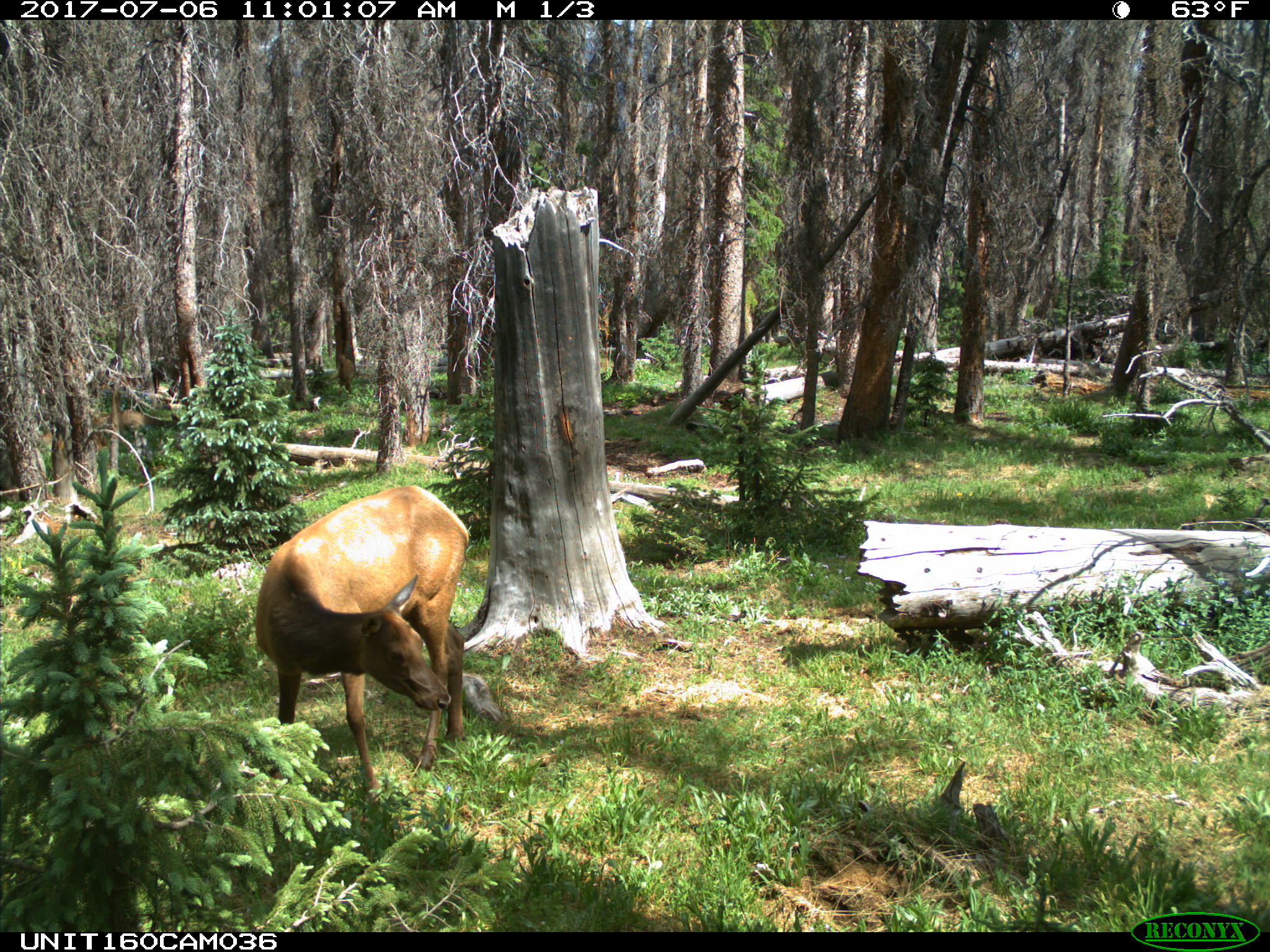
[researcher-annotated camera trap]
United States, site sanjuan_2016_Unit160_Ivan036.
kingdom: Animalia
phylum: Chordata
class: Mammalia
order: Artiodactyla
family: Cervidae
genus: Cervus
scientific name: Cervus elaphus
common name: red deer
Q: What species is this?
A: Cervus elaphus (red deer).